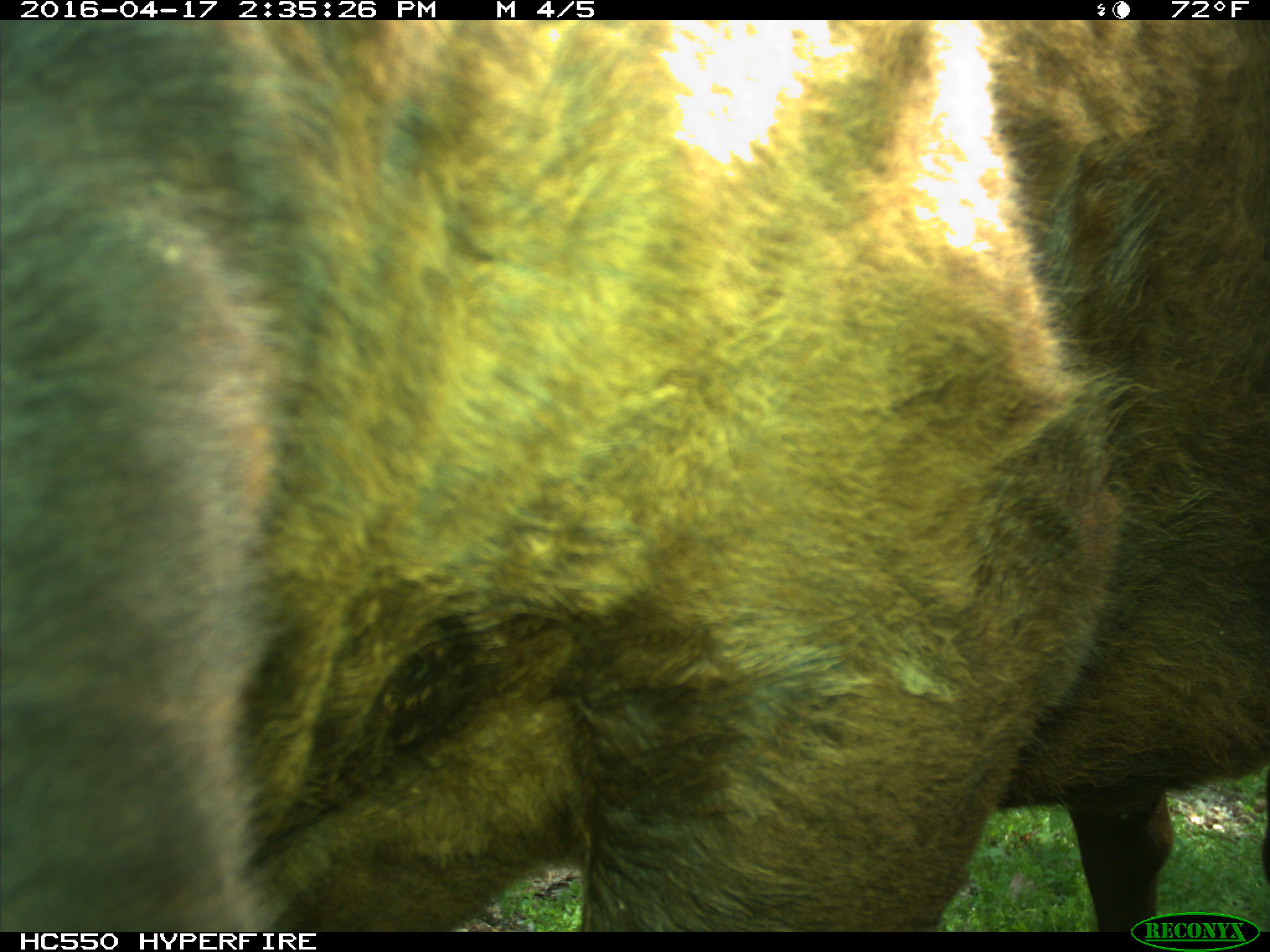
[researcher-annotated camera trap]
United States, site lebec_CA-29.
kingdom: Animalia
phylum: Chordata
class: Mammalia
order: Artiodactyla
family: Bovidae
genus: Bos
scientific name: Bos taurus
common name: domestic cow